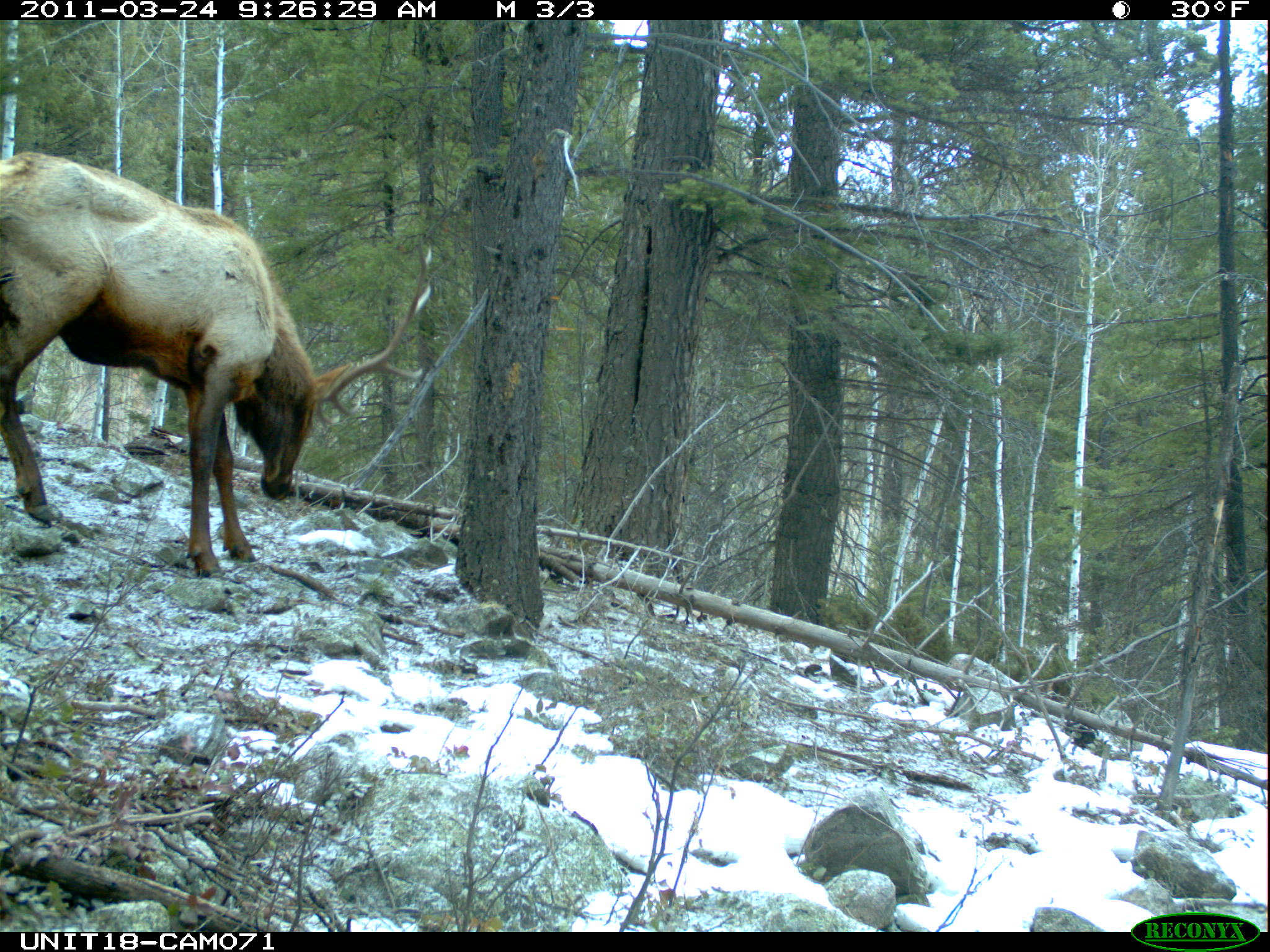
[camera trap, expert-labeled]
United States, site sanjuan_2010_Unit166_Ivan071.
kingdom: Animalia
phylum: Chordata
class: Mammalia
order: Artiodactyla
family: Cervidae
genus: Cervus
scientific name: Cervus elaphus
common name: red deer